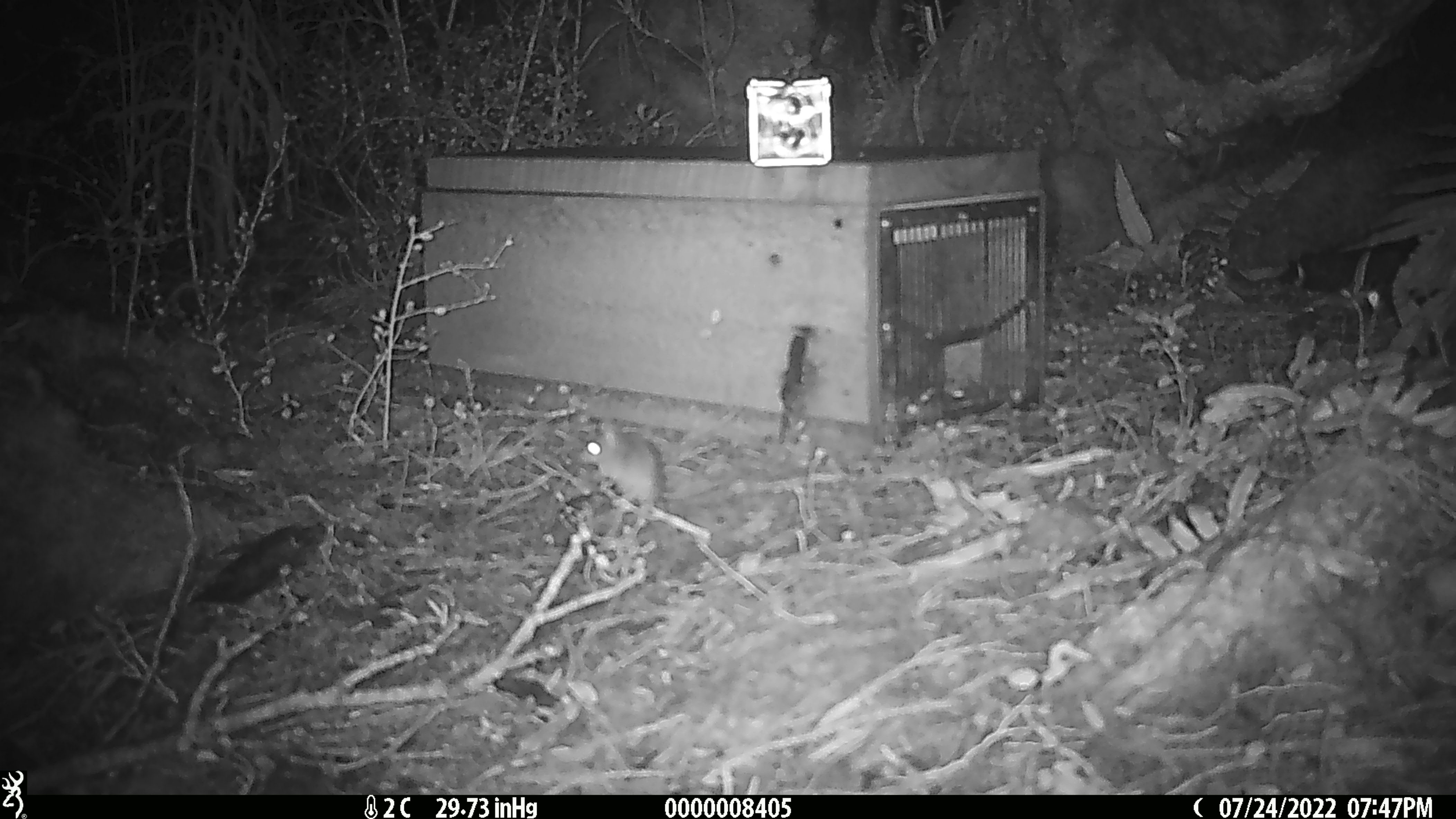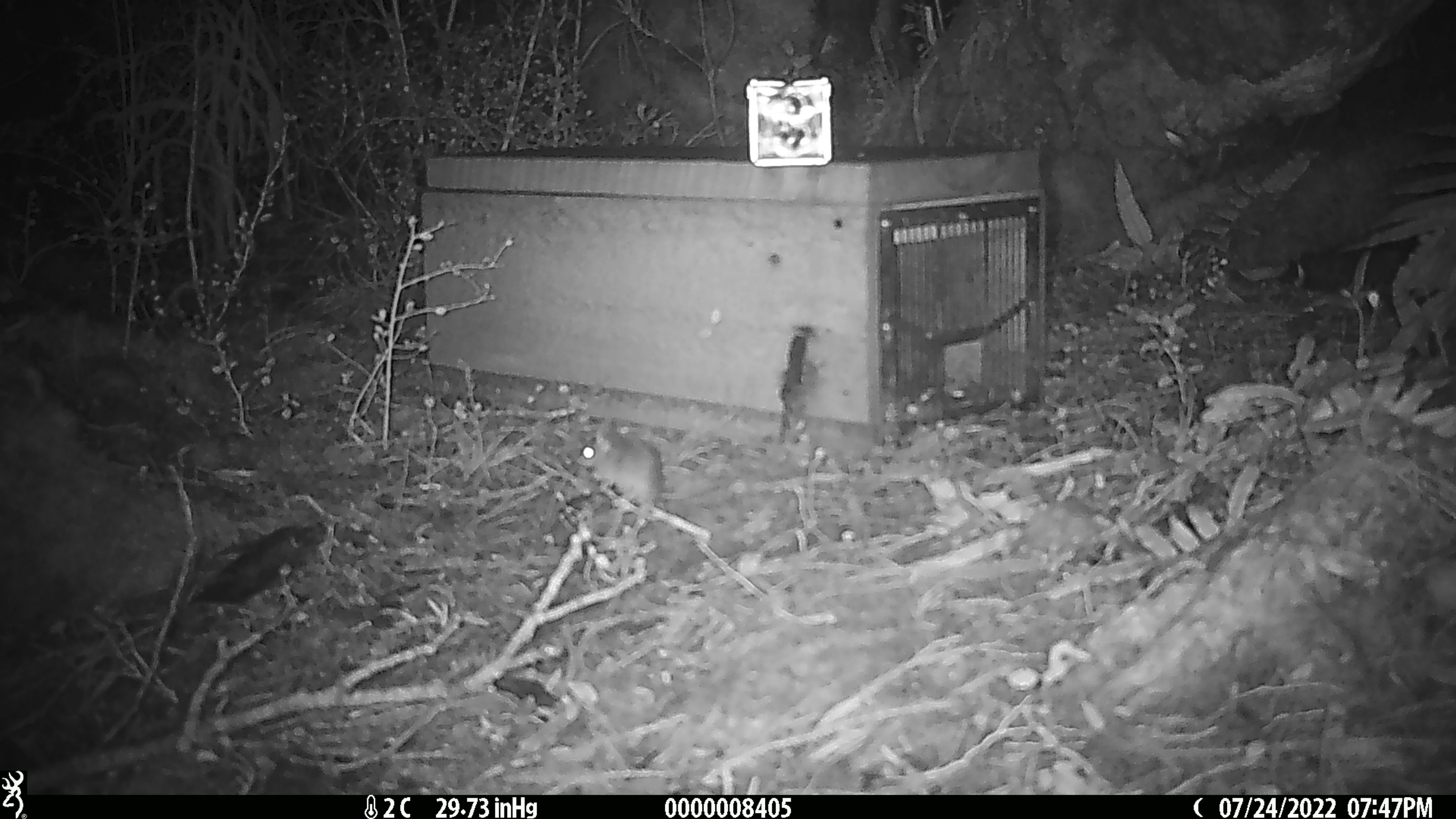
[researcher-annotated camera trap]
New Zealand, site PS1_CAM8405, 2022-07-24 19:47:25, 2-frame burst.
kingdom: Animalia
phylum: Chordata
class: Mammalia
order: Rodentia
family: Muridae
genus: Mus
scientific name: Mus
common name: mouse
Mouse (Mus).